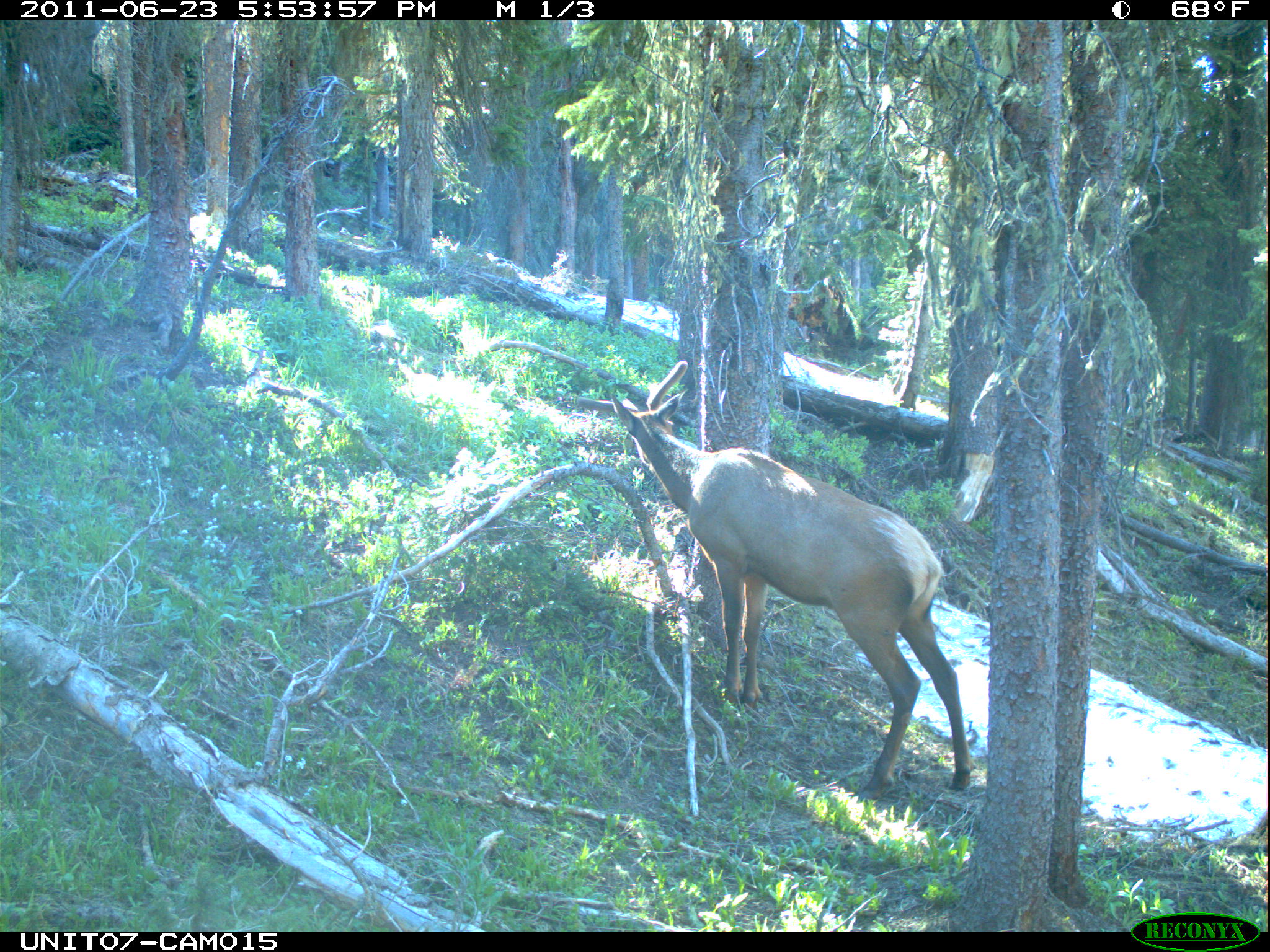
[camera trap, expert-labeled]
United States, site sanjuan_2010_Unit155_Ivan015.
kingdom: Animalia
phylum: Chordata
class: Mammalia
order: Artiodactyla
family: Cervidae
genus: Cervus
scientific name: Cervus elaphus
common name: red deer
Cervus elaphus (red deer).